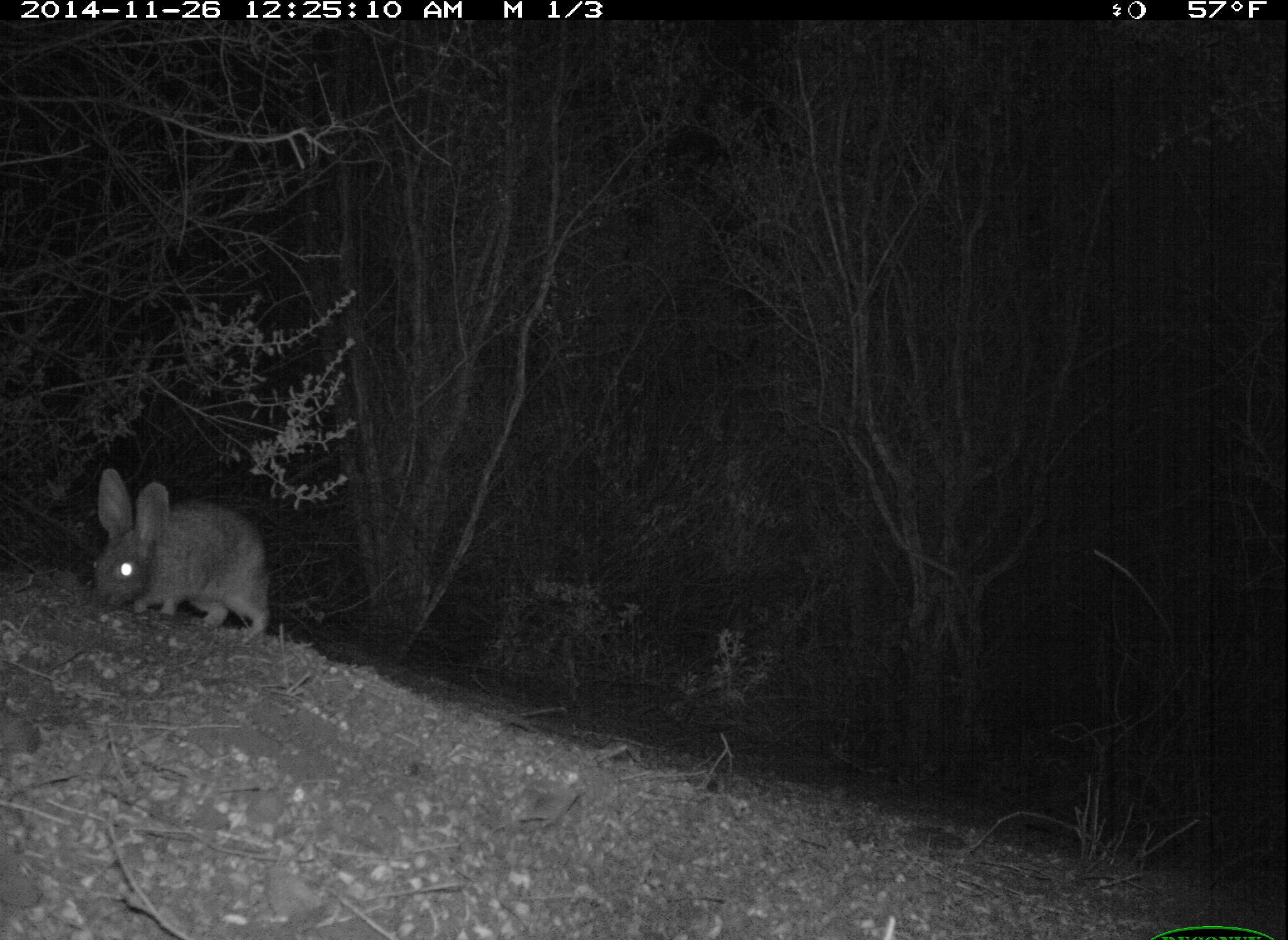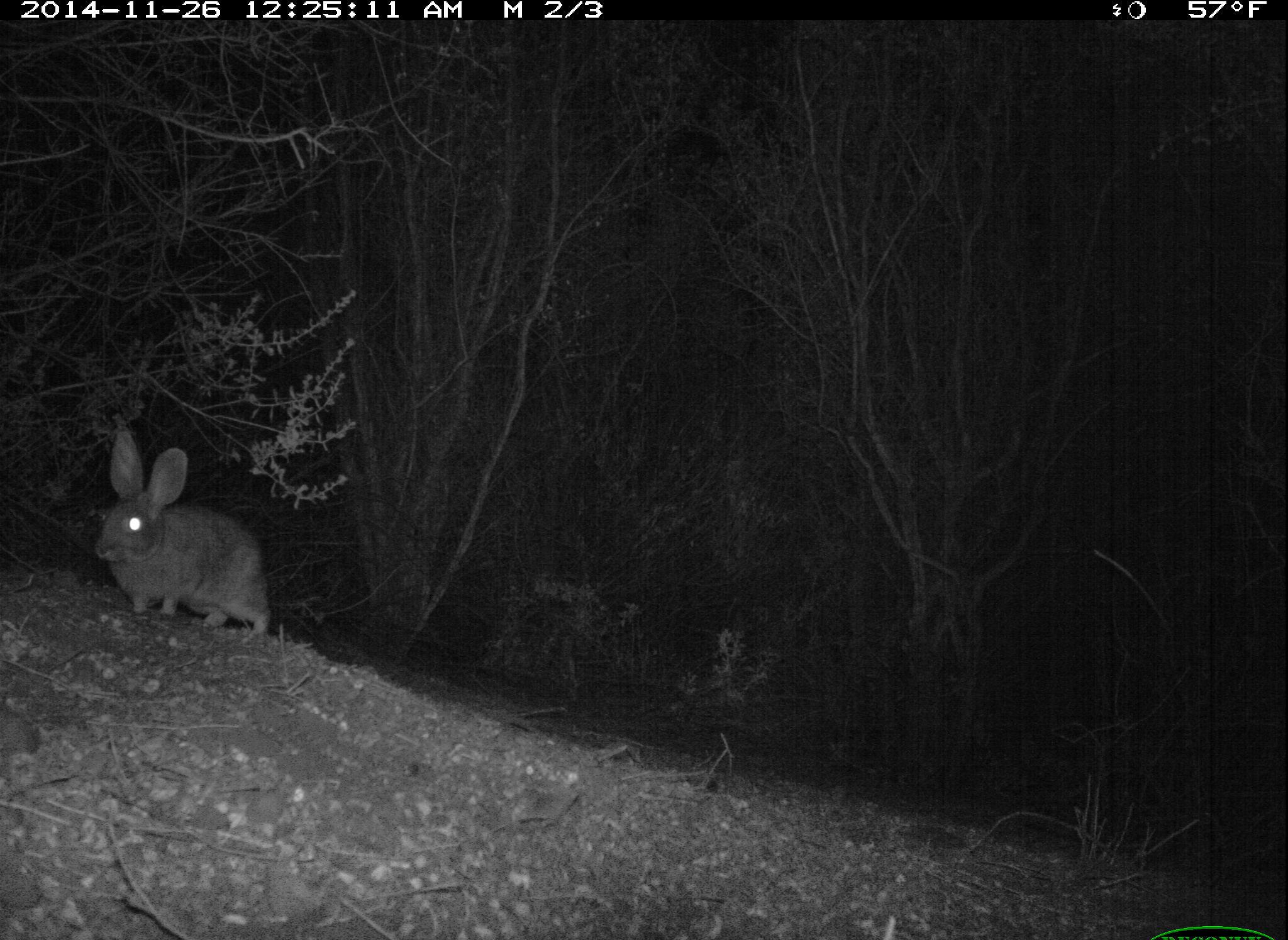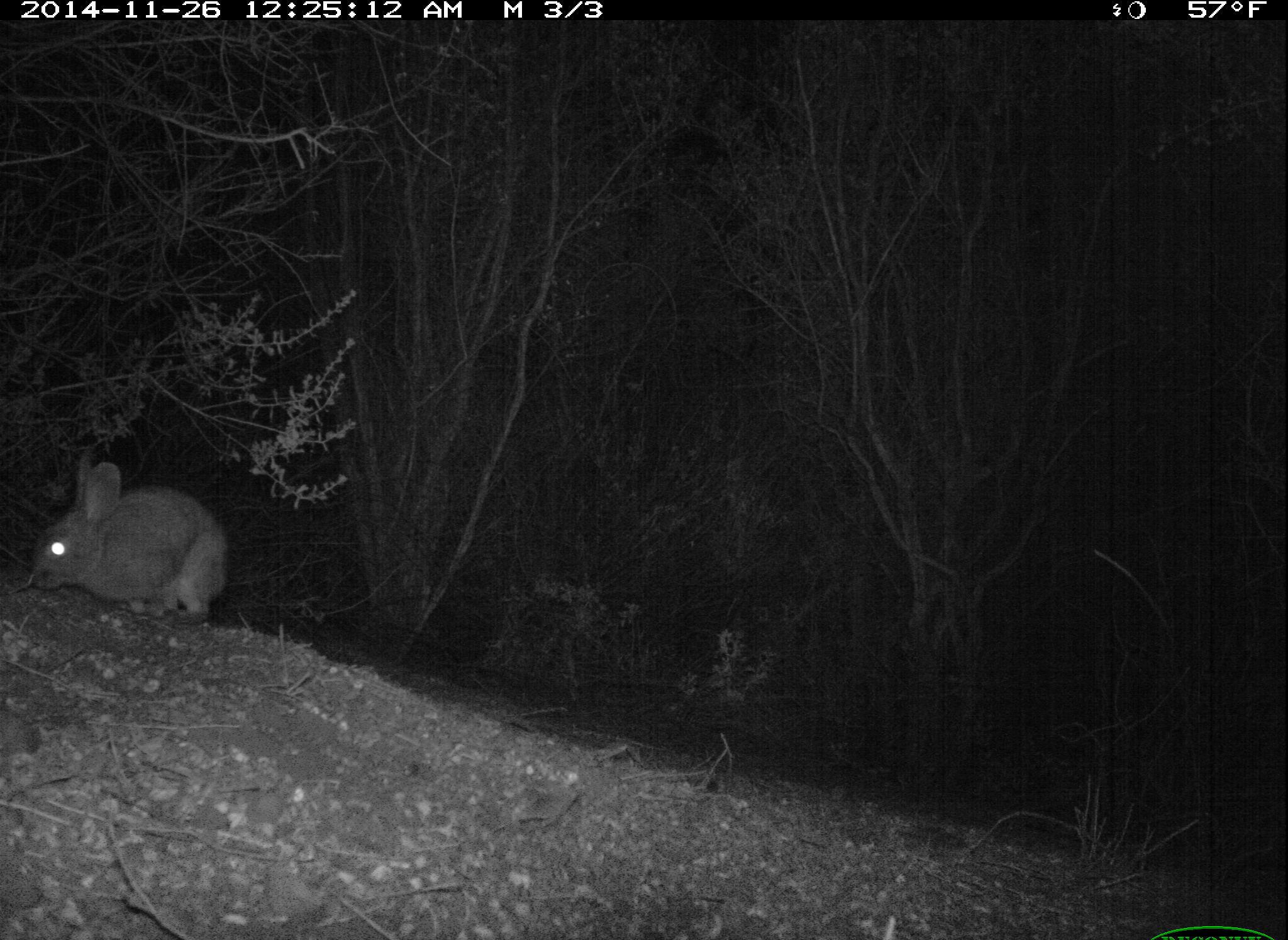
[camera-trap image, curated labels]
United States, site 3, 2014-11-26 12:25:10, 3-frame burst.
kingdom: Animalia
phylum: Chordata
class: Mammalia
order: Lagomorpha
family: Leporidae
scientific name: Leporidae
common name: rabbits and hares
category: rabbit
Rabbit (rabbits and hares) (Leporidae).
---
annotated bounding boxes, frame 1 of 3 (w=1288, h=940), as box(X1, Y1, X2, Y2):
rabbit: box(96, 468, 271, 638)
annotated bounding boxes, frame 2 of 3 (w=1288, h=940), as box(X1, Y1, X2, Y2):
rabbit: box(94, 428, 270, 640)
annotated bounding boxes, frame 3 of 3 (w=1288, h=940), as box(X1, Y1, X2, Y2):
rabbit: box(31, 445, 228, 628)